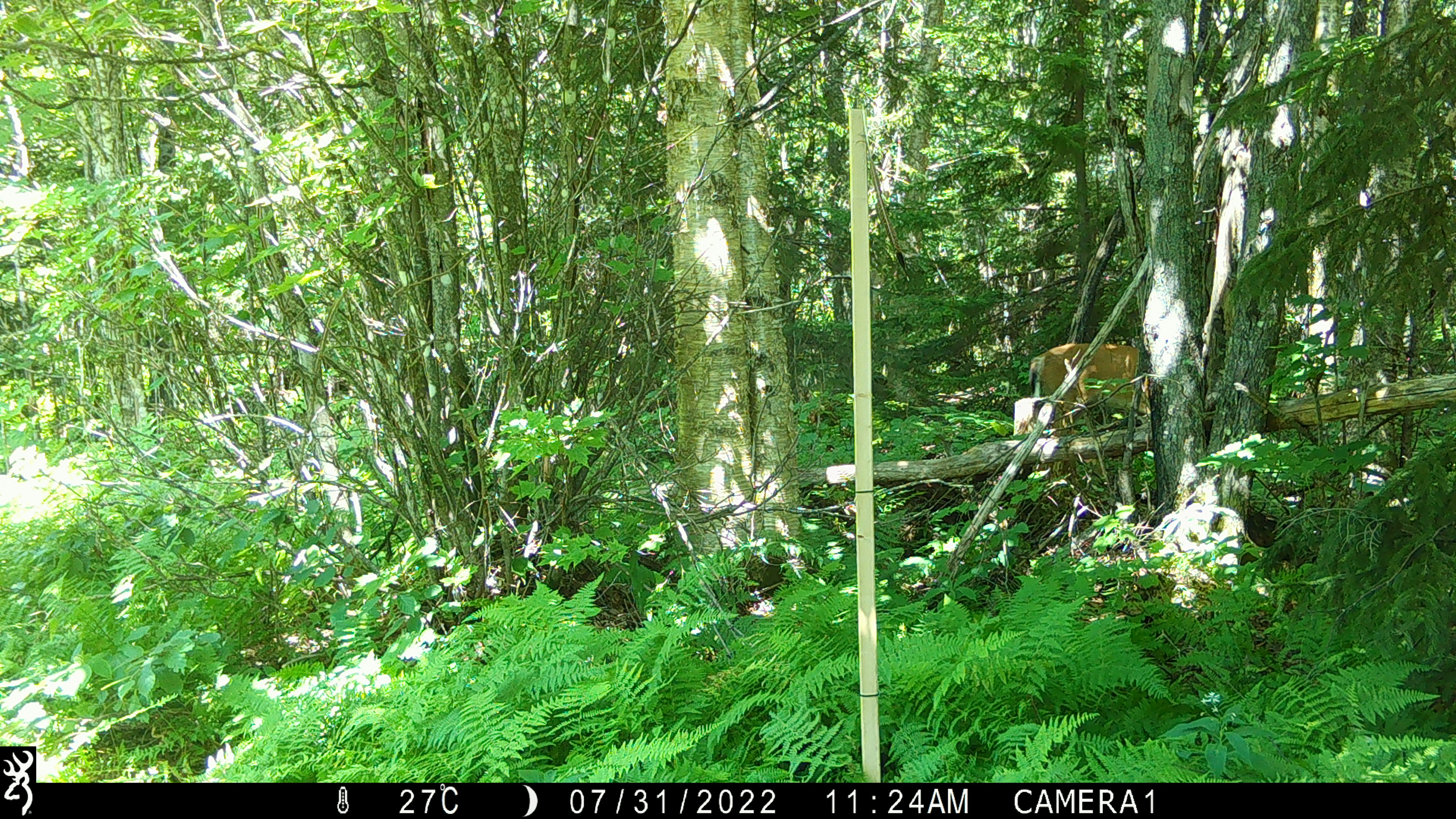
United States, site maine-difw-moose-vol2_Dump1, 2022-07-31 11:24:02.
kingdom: Animalia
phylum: Chordata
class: Mammalia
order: Artiodactyla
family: Cervidae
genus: Odocoileus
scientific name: Odocoileus virginianus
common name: white-tailed deer